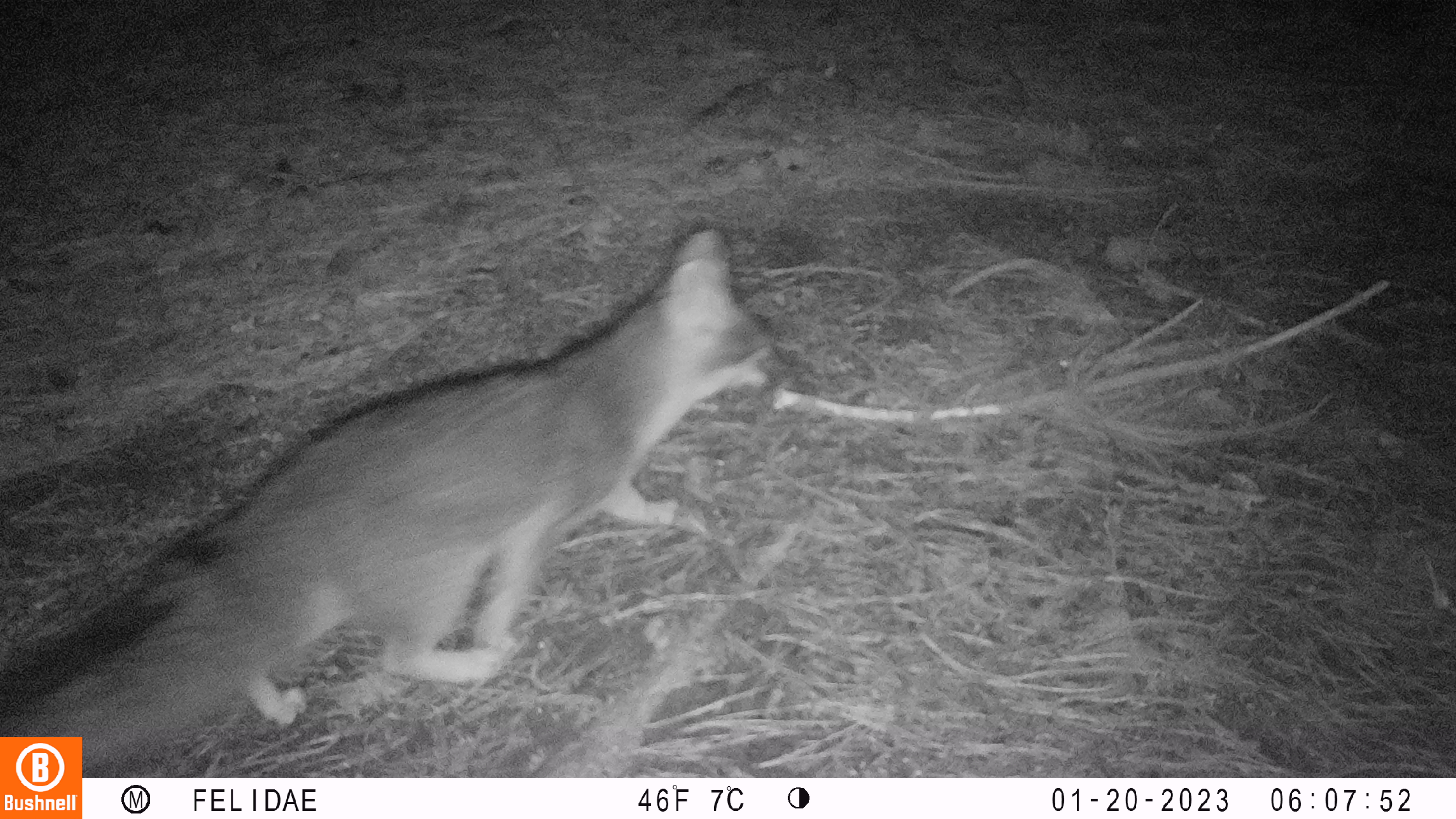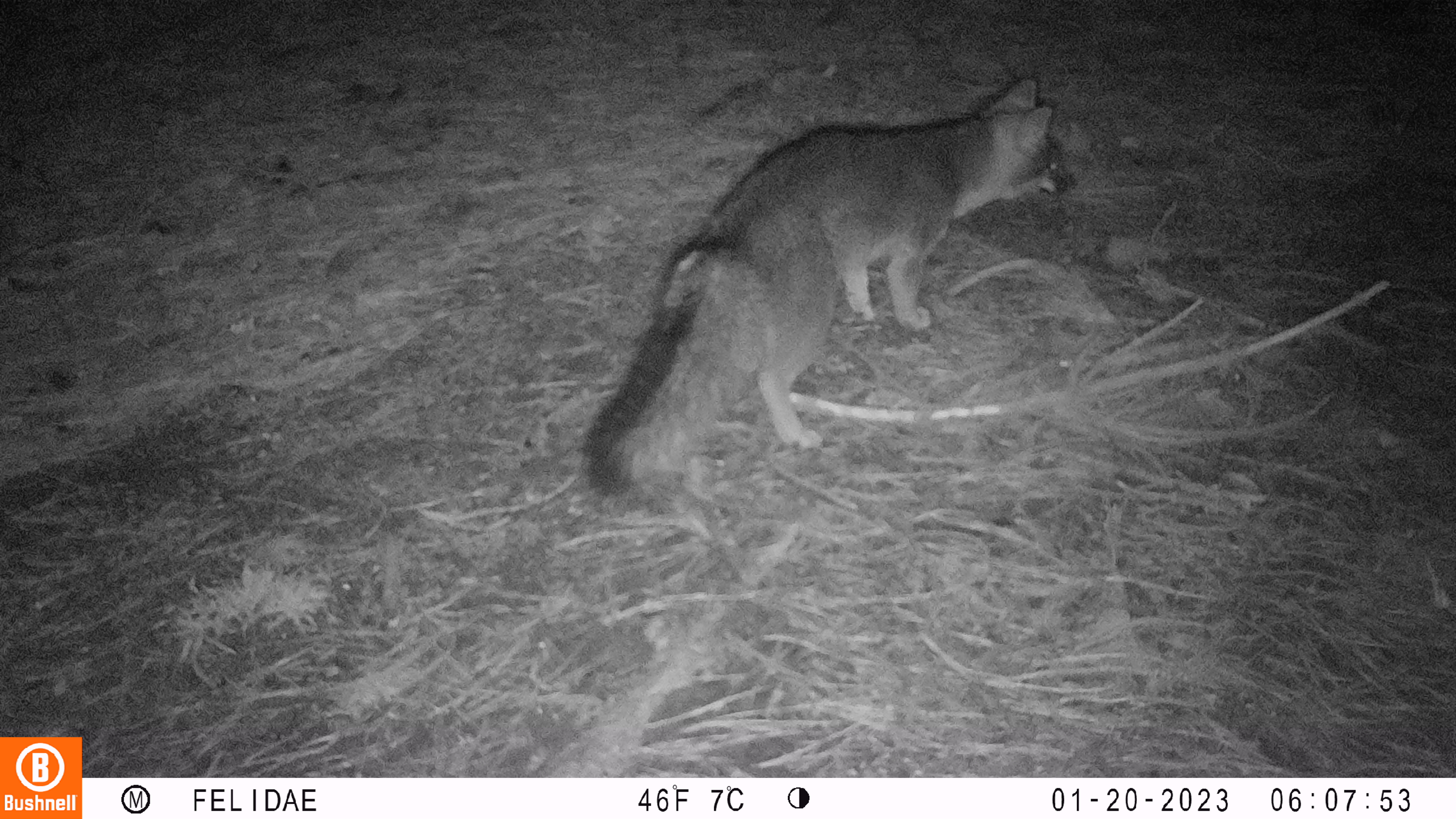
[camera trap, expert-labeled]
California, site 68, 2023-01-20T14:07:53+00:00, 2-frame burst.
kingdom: Animalia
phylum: Chordata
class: Mammalia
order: Carnivora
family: Canidae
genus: Urocyon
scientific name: Urocyon cinereoargenteus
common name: gray fox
Gray fox (Urocyon cinereoargenteus).